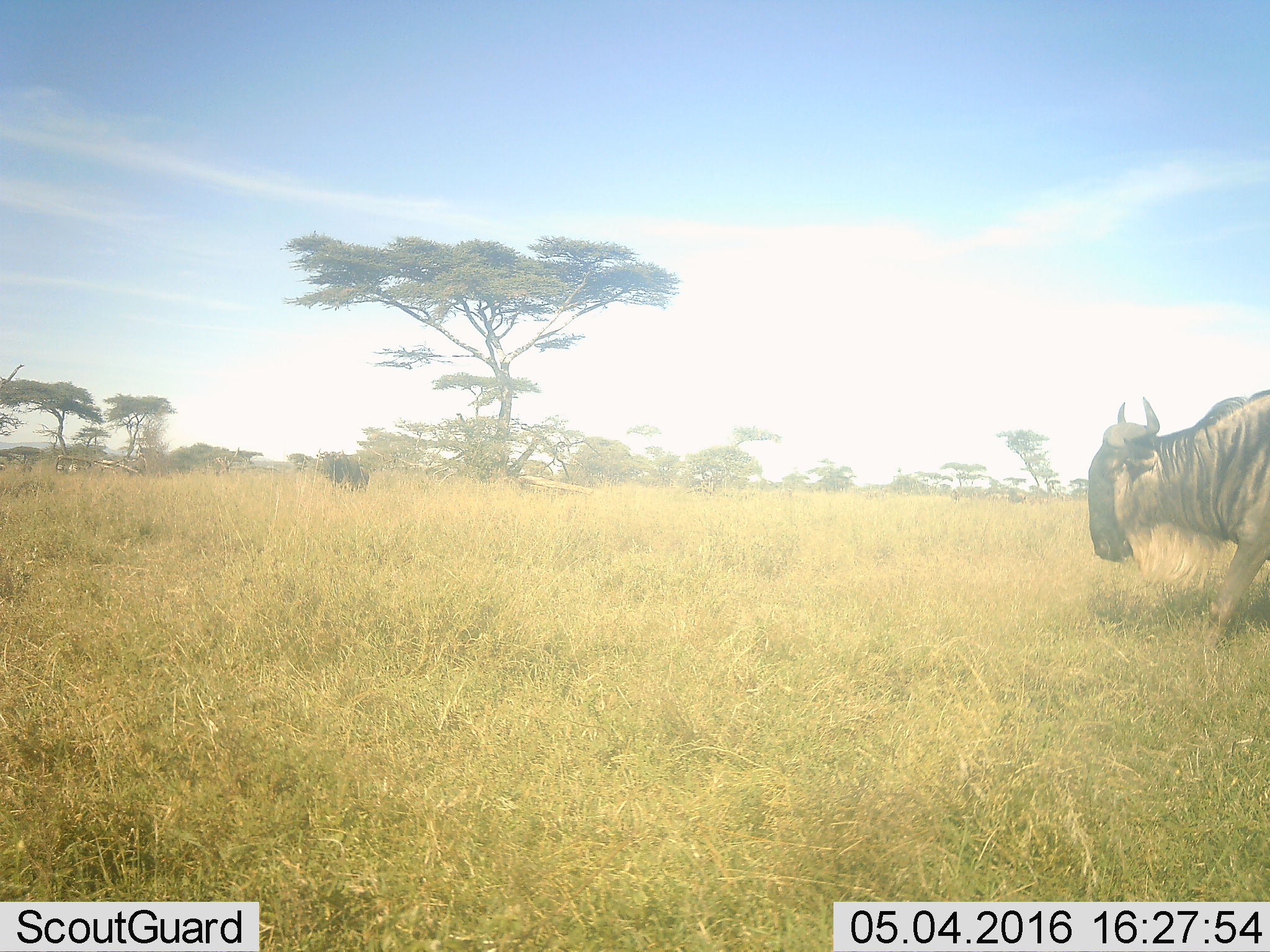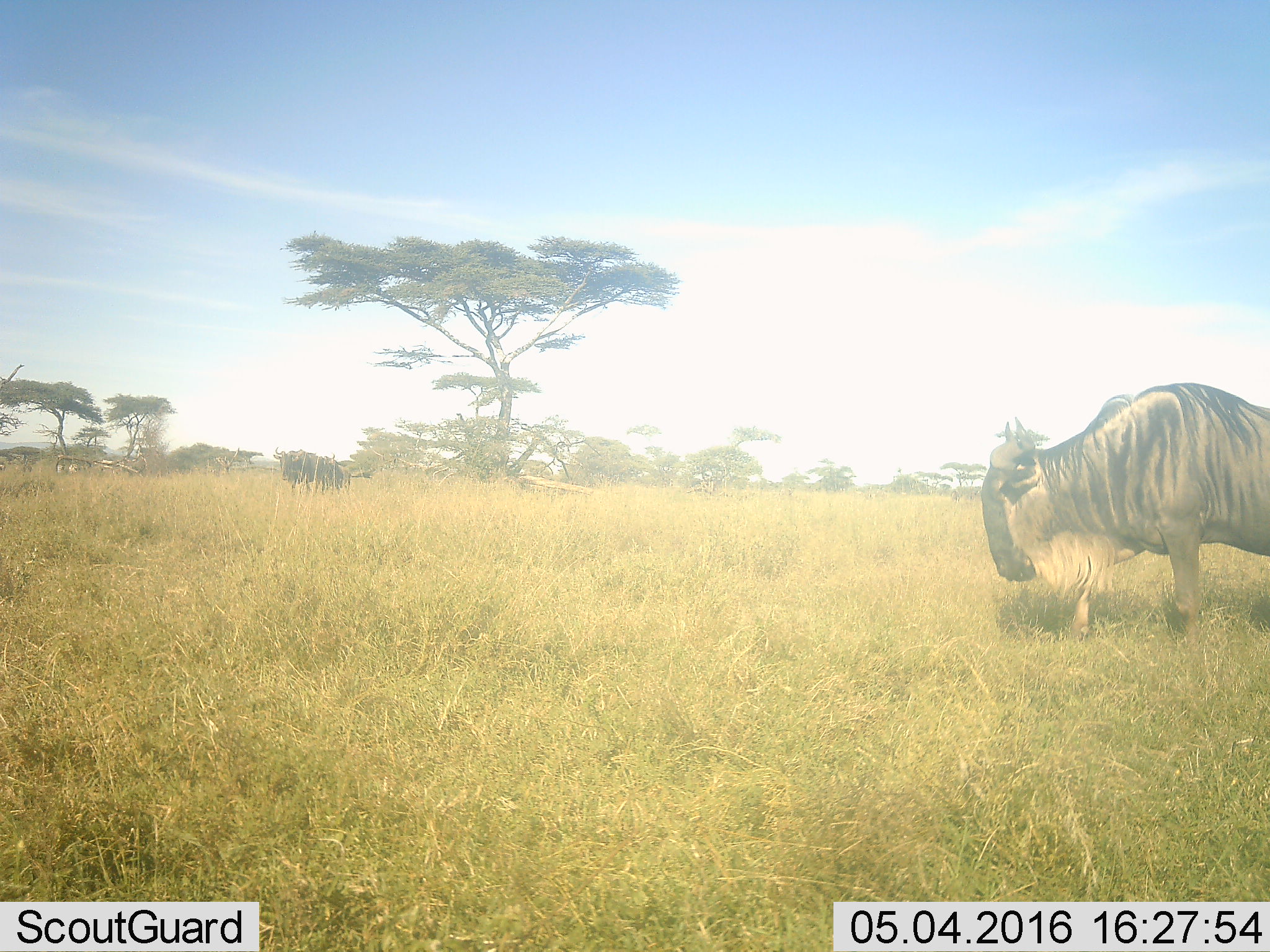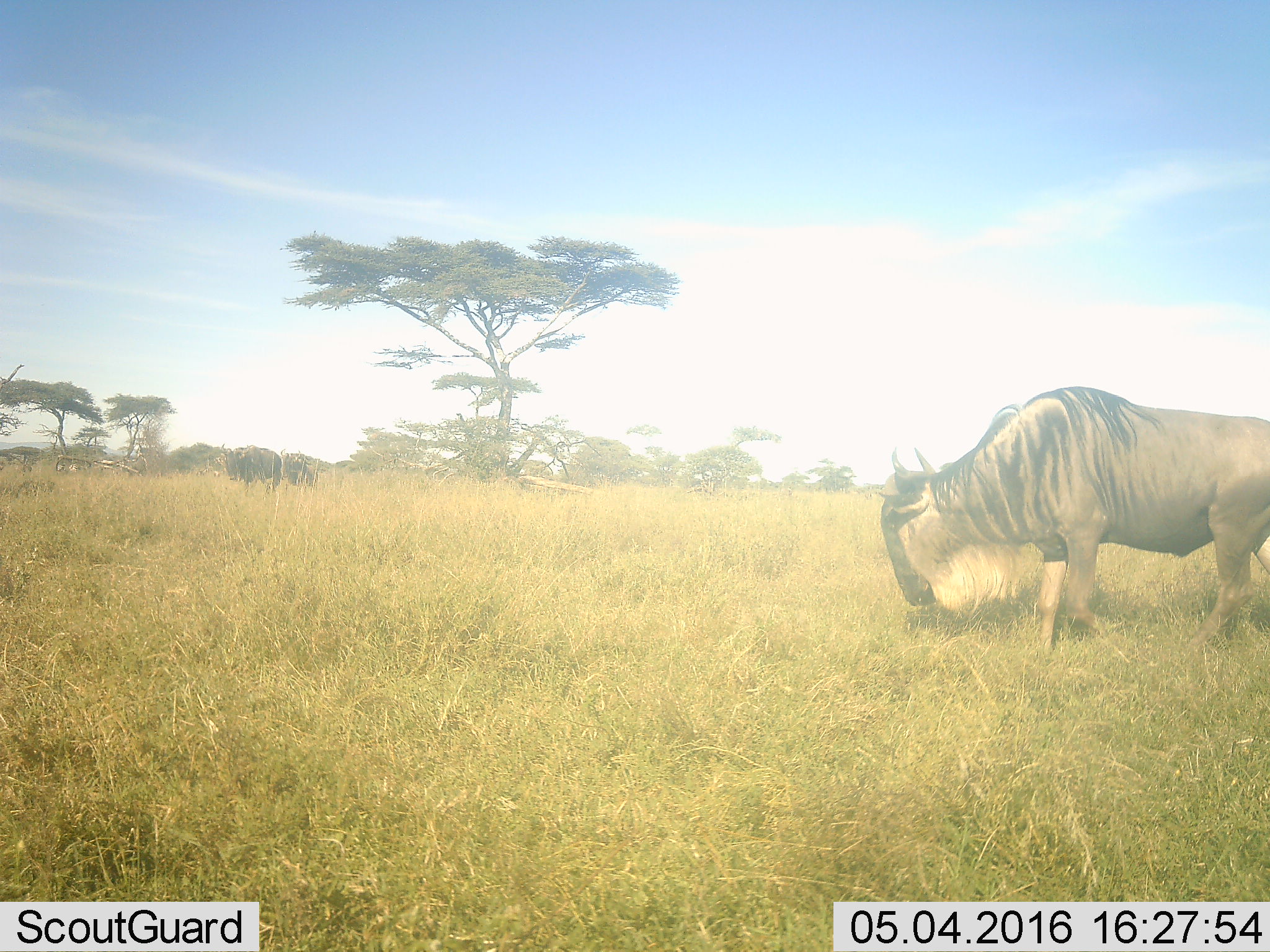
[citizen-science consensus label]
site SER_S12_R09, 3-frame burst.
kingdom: Animalia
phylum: Chordata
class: Mammalia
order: Artiodactyla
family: Bovidae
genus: Connochaetes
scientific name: Connochaetes taurinus taurinus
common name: blue wildebeest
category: wildebeestblue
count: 2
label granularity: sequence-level